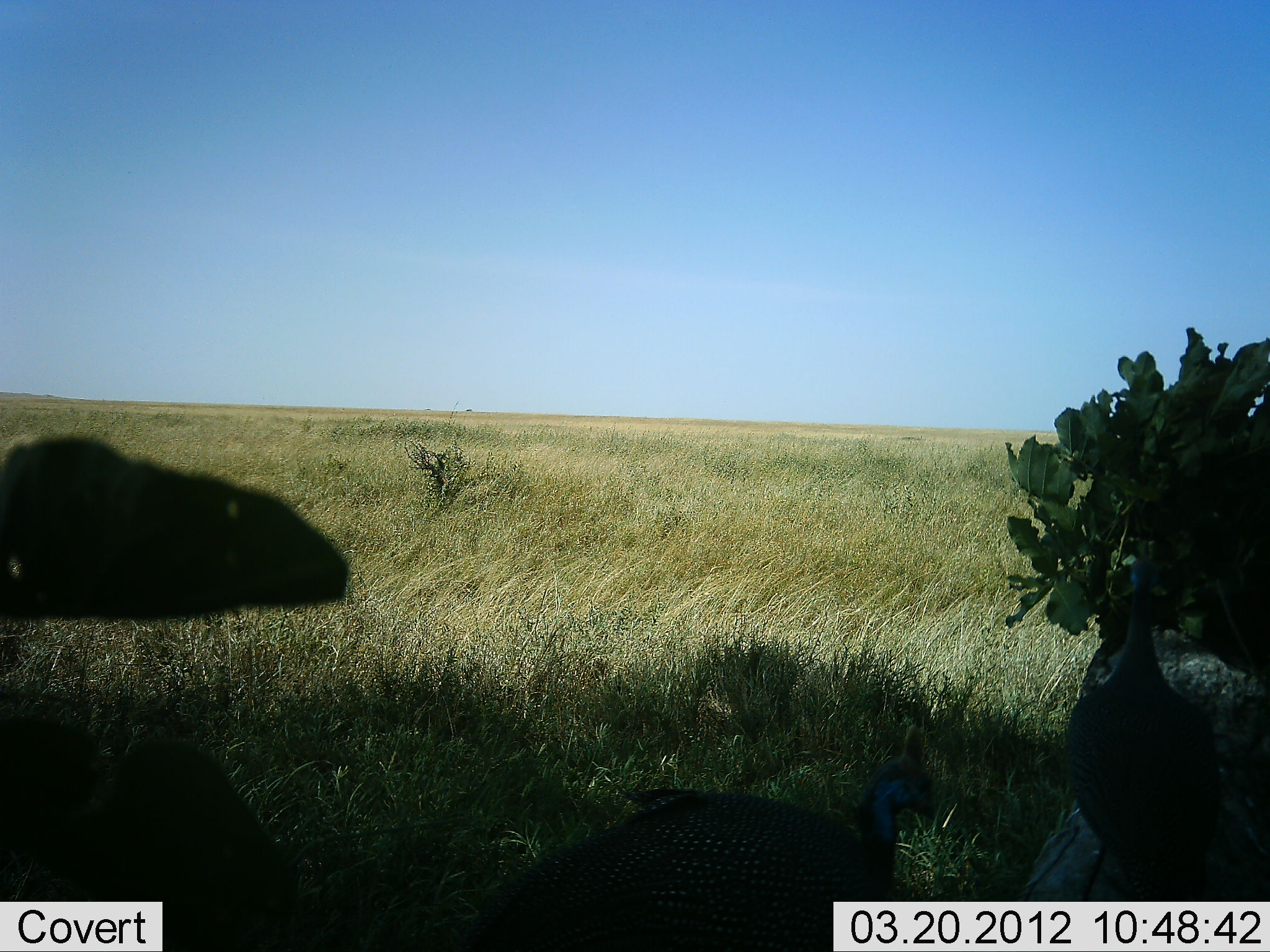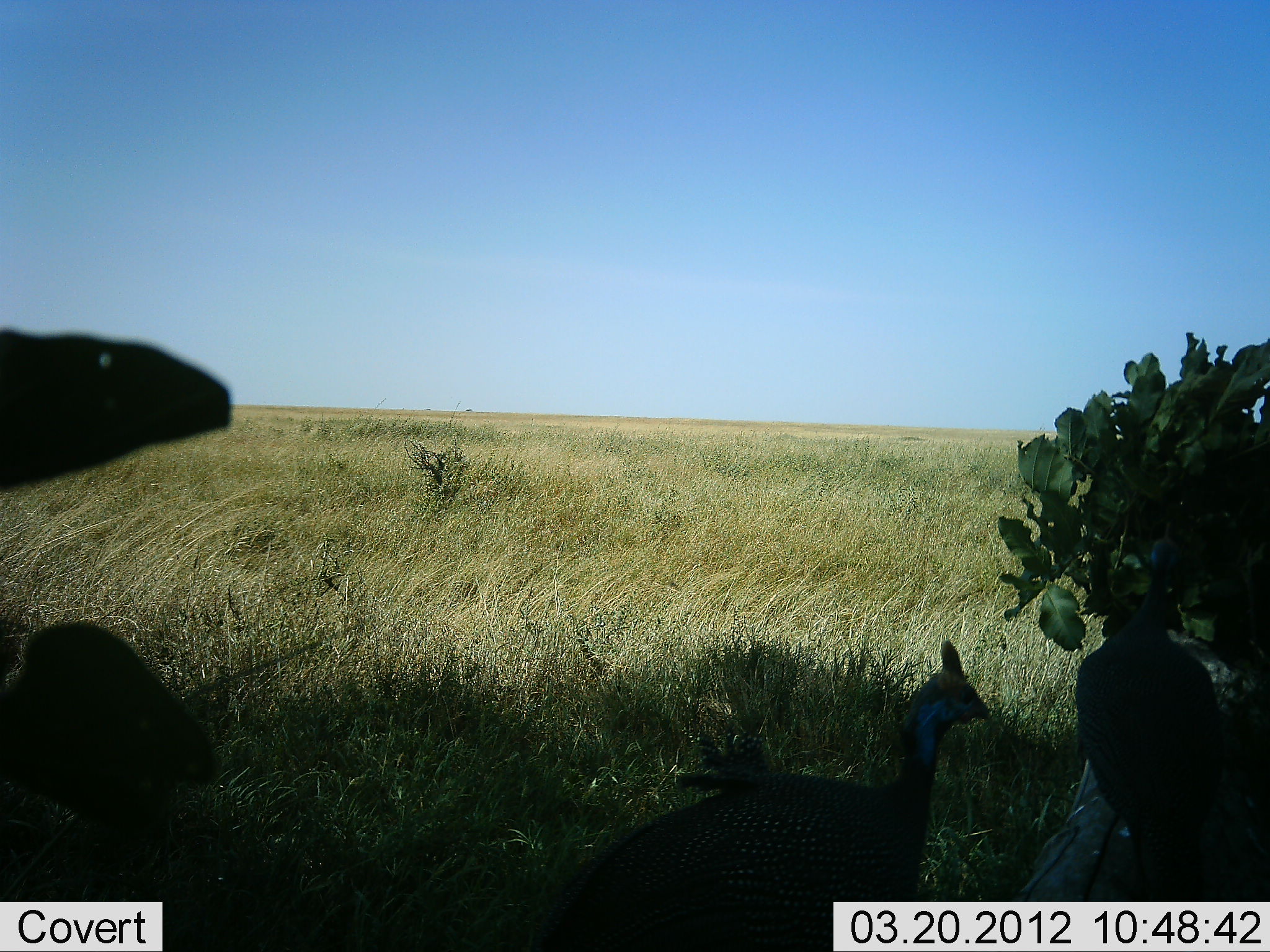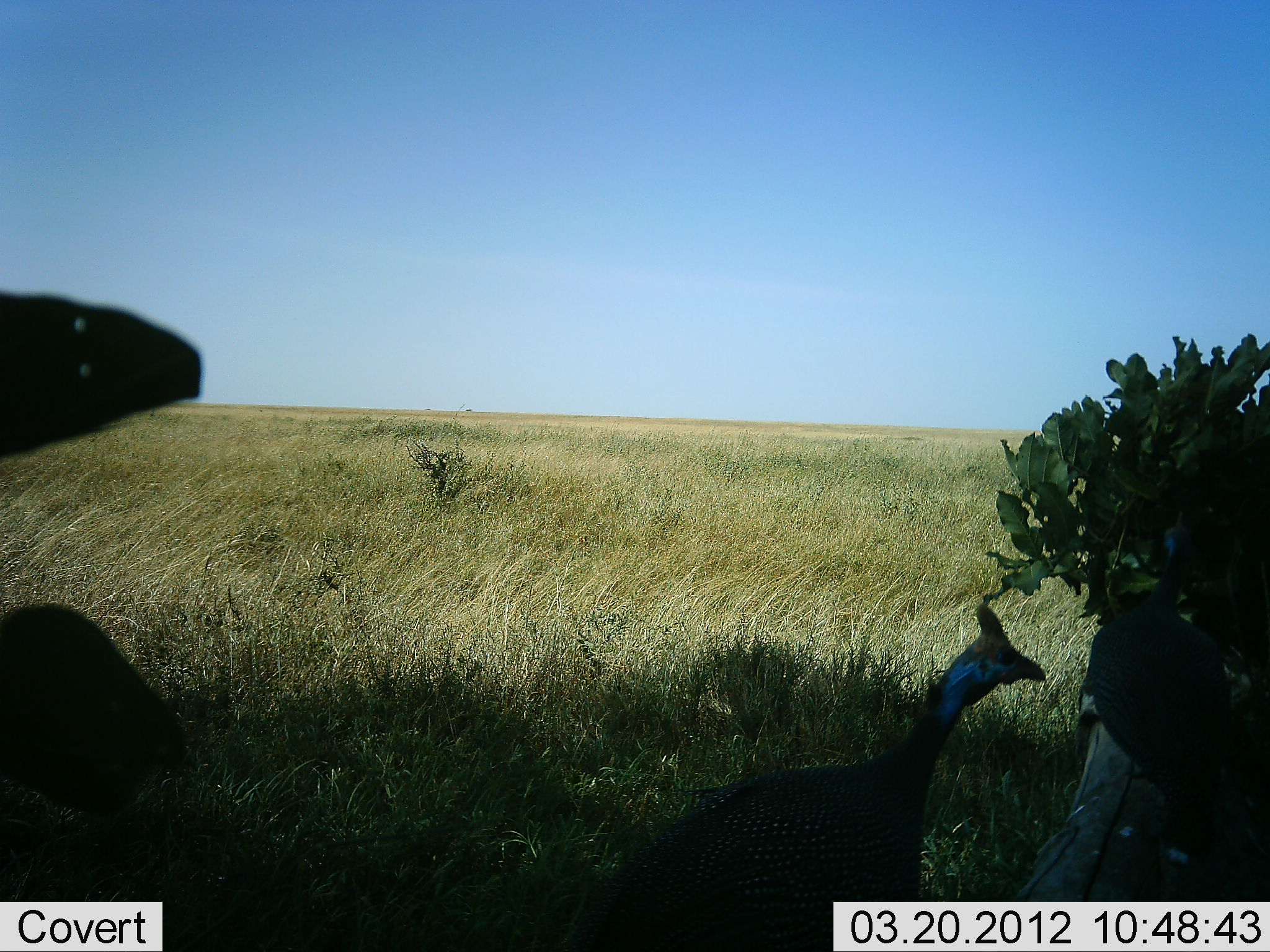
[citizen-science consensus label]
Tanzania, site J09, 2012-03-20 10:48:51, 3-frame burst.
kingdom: Animalia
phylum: Chordata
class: Aves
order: Galliformes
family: Numididae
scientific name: Numididae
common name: guinea fowl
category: guineafowl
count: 2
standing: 36%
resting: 0%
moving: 55%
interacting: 5%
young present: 0%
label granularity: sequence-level